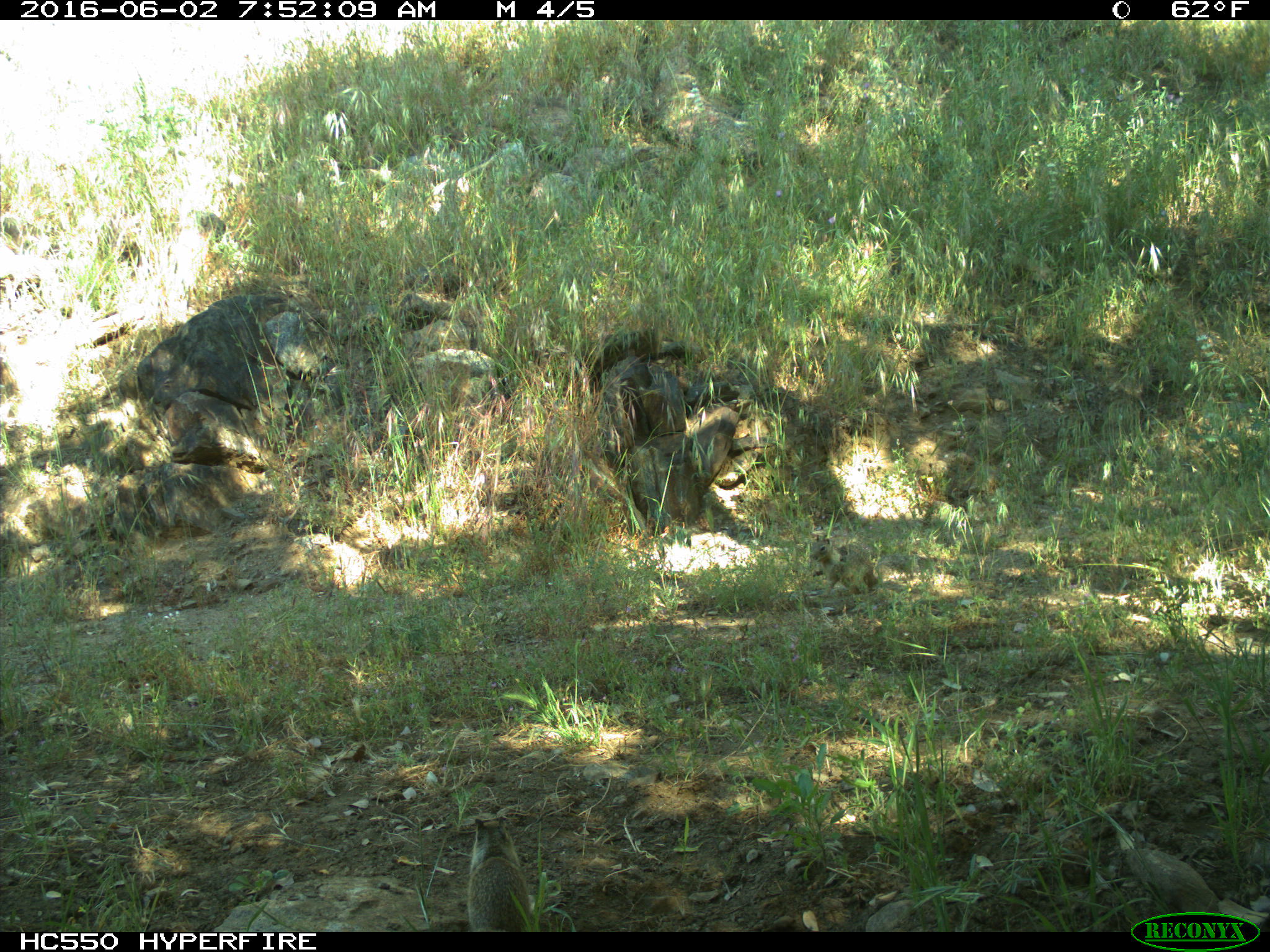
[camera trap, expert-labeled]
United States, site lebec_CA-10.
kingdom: Animalia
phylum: Chordata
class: Mammalia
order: Rodentia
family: Sciuridae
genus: Otospermophilus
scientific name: Otospermophilus beecheyi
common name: california ground squirrel